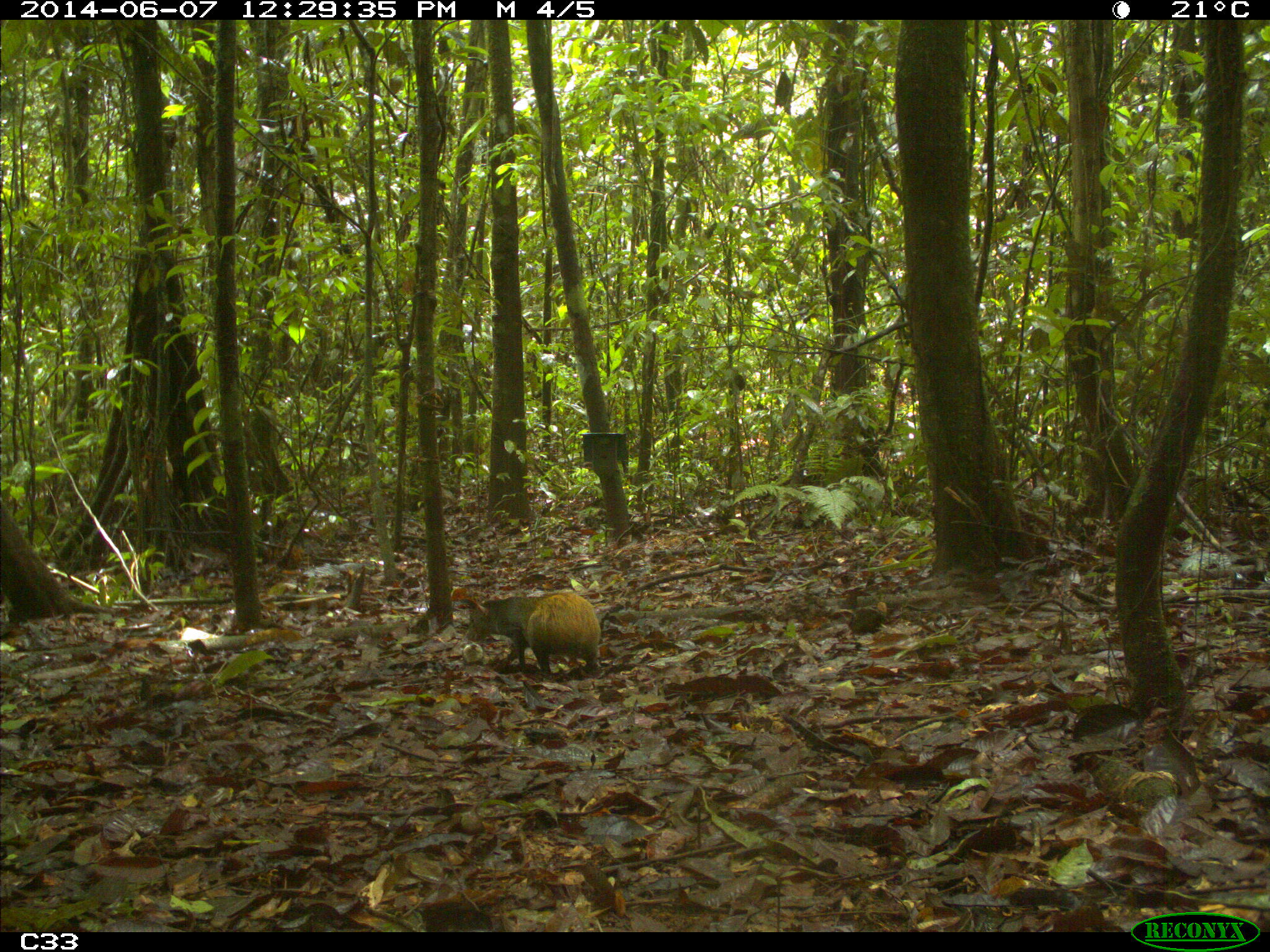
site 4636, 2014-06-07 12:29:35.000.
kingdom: Animalia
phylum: Chordata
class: Mammalia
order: Rodentia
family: Dasyproctidae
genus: Dasyprocta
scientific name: Dasyprocta leporina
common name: red-rumped agouti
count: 1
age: adult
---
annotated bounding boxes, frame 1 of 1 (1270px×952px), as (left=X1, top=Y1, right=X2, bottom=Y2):
dasyprocta leporina: (left=465, top=589, right=601, bottom=674)